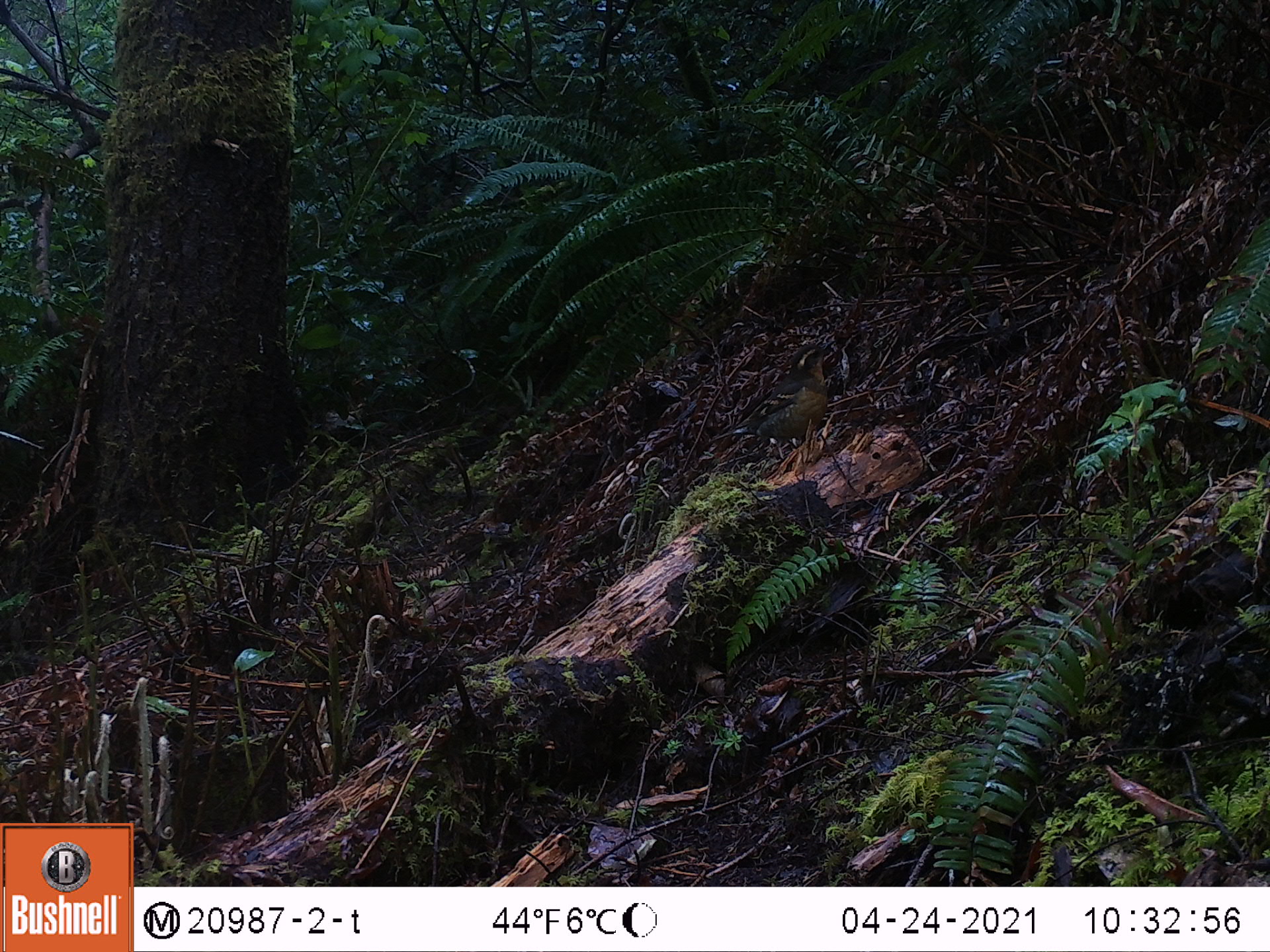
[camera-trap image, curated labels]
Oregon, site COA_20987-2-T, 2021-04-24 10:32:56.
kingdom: Animalia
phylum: Chordata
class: Aves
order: Passeriformes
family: Turdidae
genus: Ixoreus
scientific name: Ixoreus naevius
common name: varied thrush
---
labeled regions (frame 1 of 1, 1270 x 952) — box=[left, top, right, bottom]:
varied thrush: box=[703, 334, 839, 464]